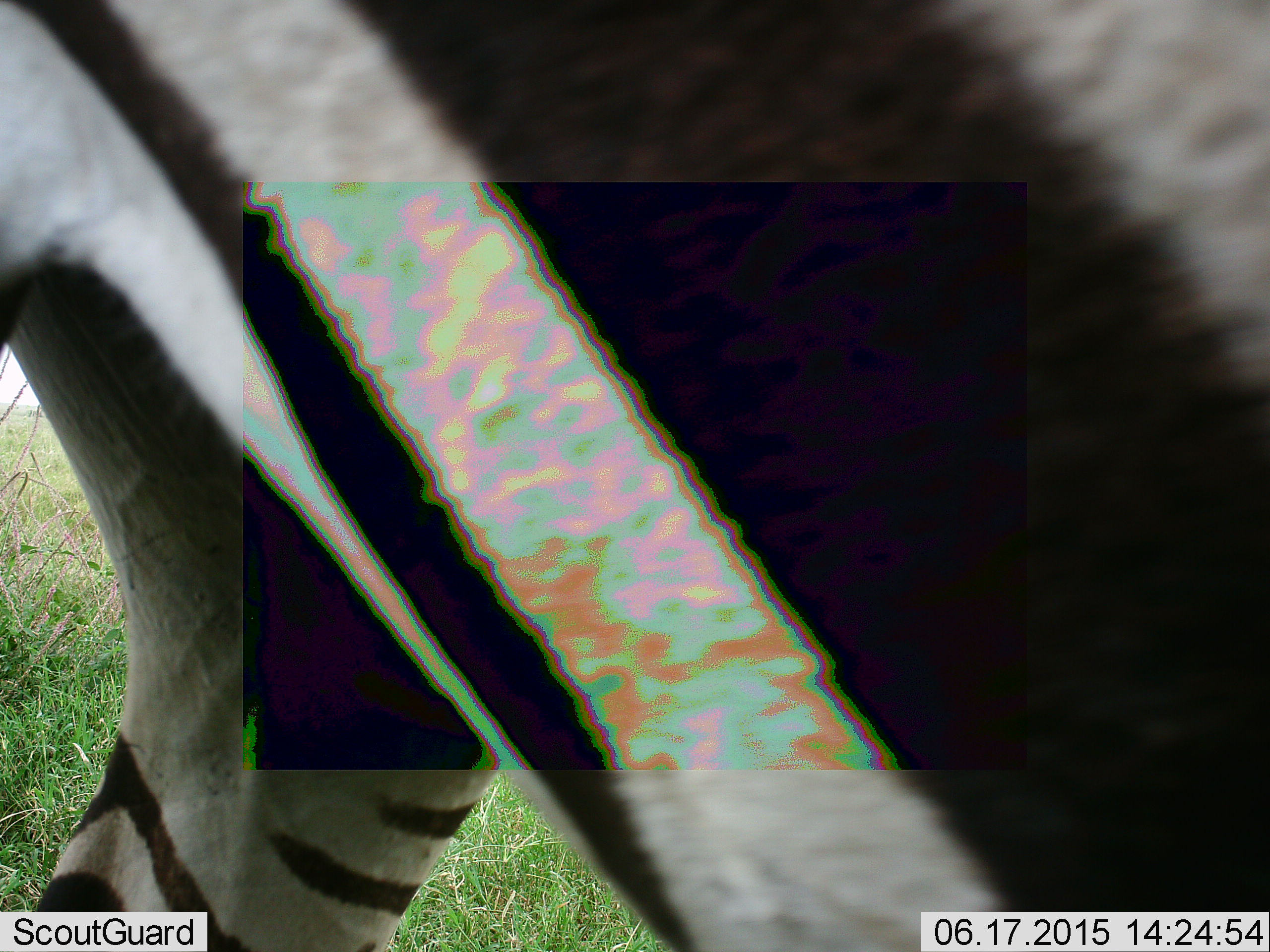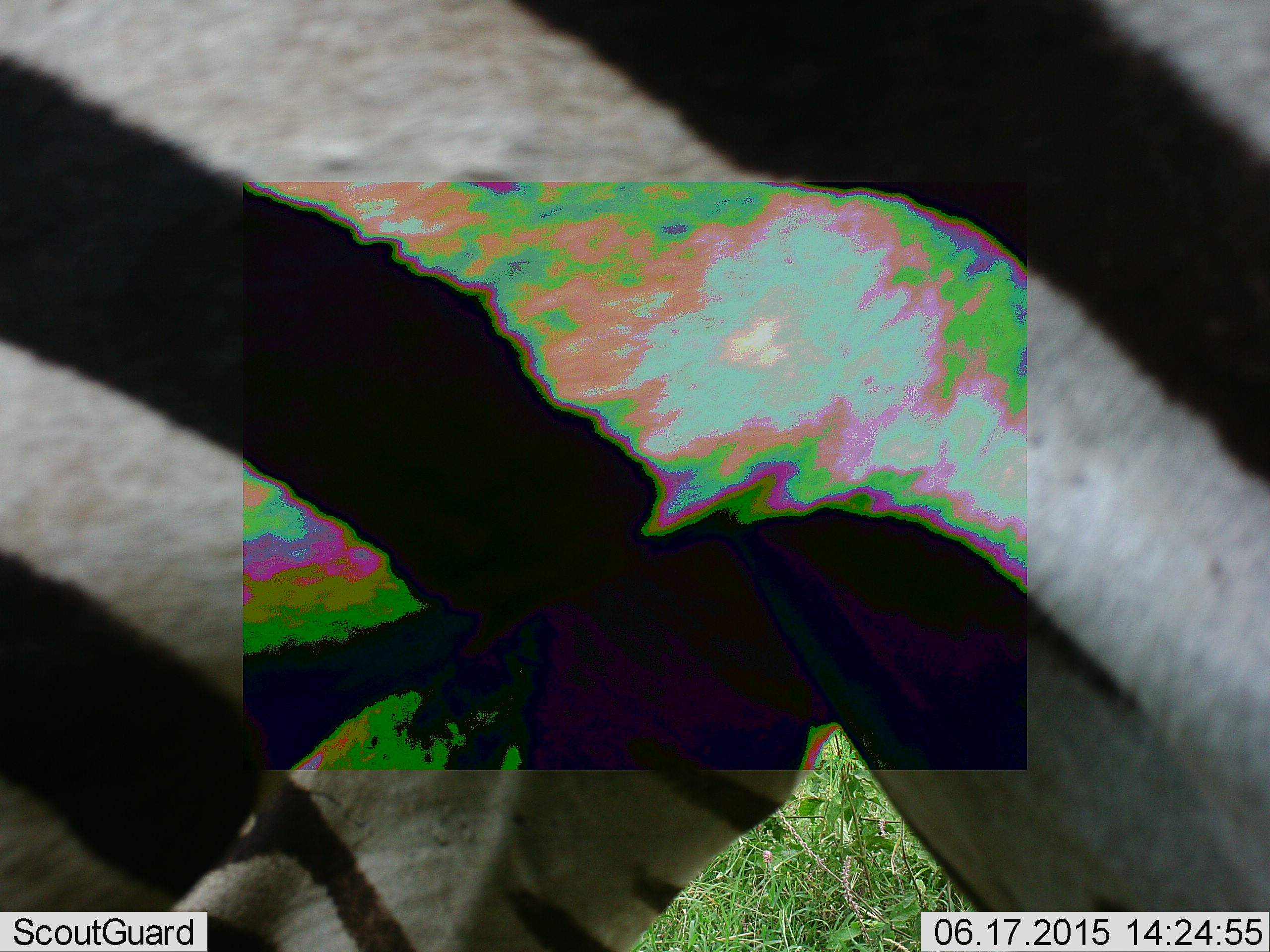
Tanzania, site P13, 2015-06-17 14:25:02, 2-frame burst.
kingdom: Animalia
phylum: Chordata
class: Mammalia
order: Perissodactyla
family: Equidae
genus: Equus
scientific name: Equus quagga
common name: plains zebra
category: zebra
Zebra (plains zebra) (Equus quagga), count 2. Behavior (volunteer vote fractions): standing 50%, resting 0%, moving 90%, interacting 0%. Young present (vote fraction): 0%. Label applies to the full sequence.